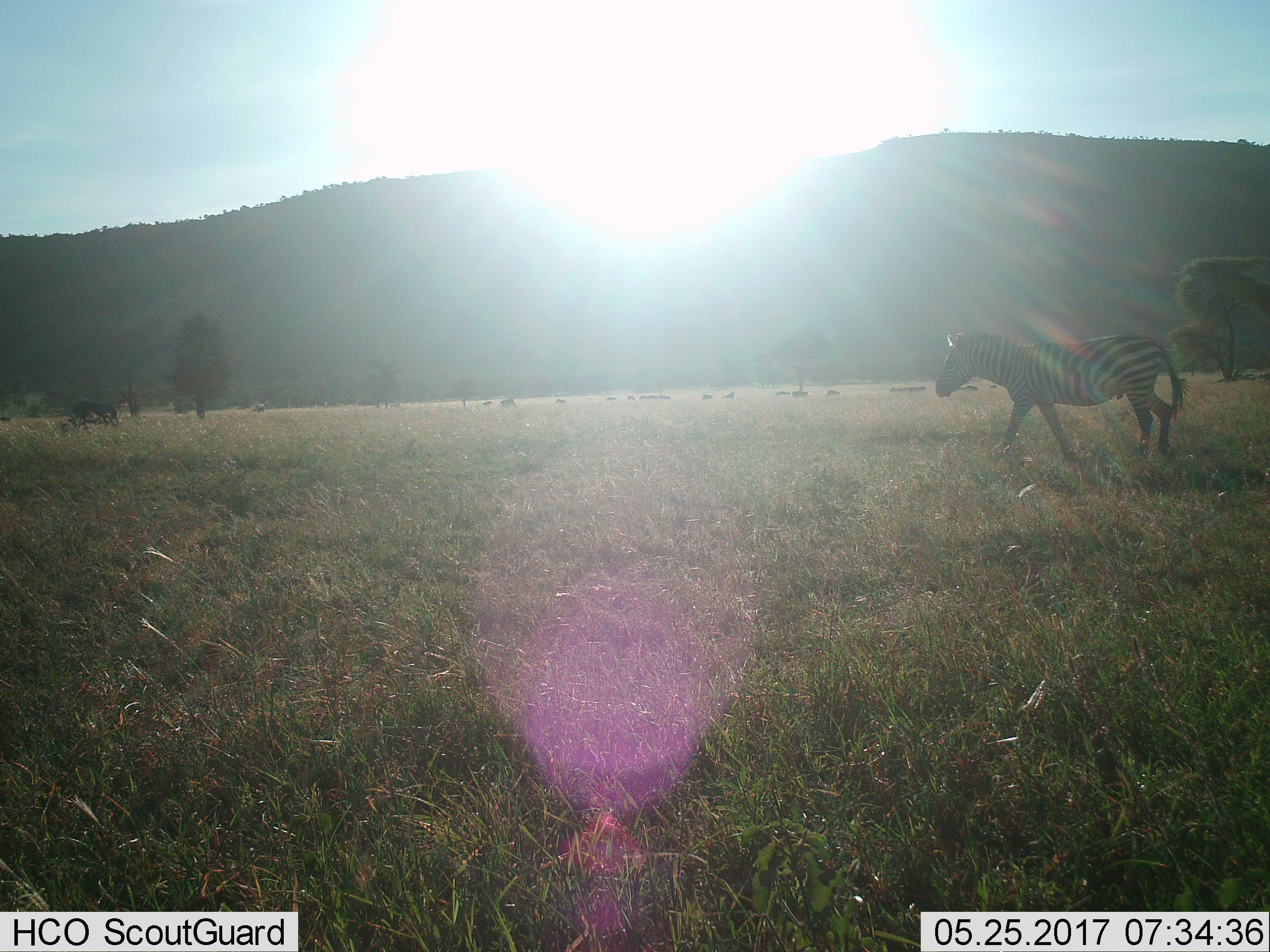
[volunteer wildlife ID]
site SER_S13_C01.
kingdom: Animalia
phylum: Chordata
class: Mammalia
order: Perissodactyla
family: Equidae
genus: Equus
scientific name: Equus quagga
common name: plains zebra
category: zebraplains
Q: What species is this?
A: Zebraplains (plains zebra) (Equus quagga).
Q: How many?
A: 1.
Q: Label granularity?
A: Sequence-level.